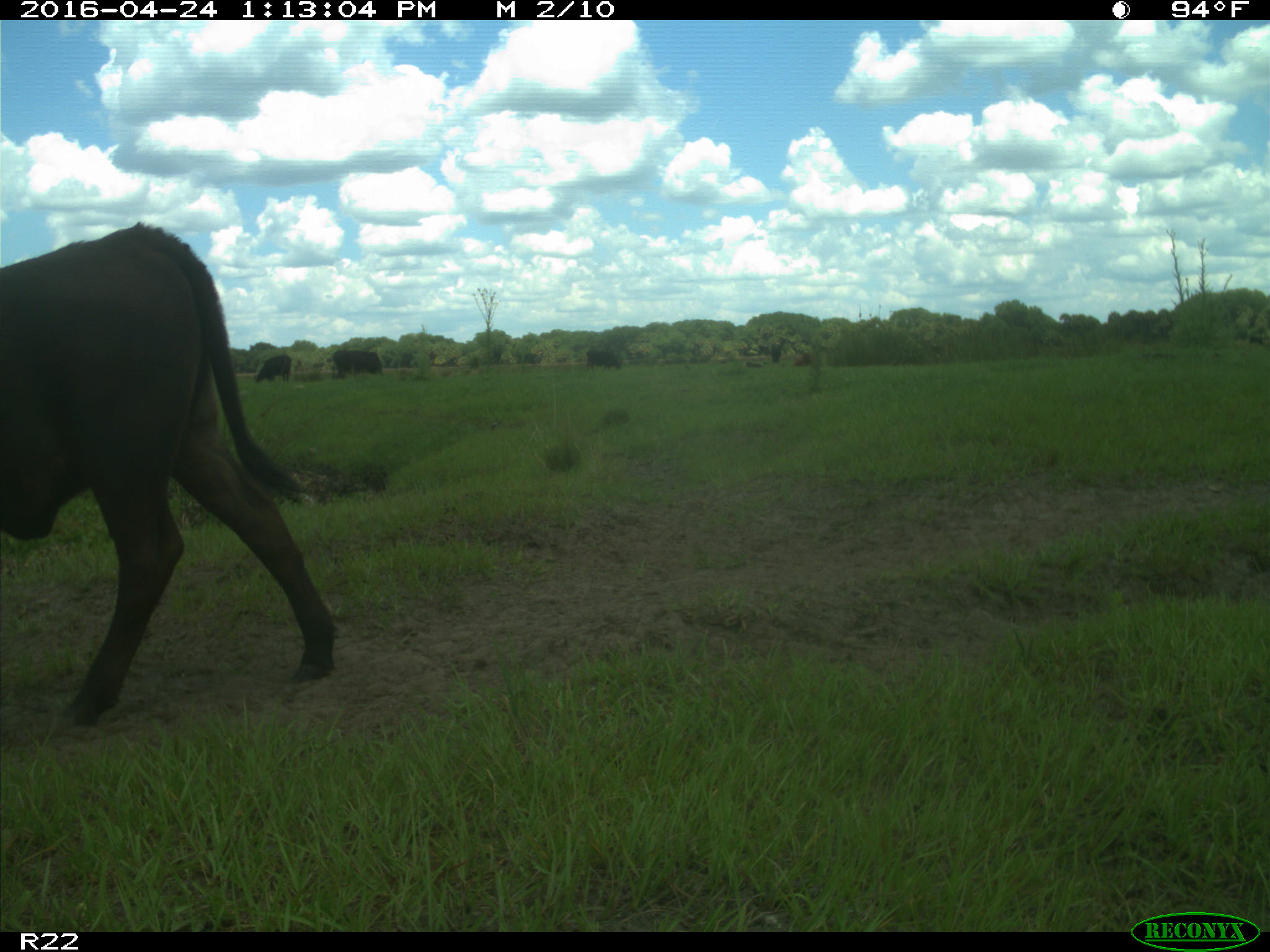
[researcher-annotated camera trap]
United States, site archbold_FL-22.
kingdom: Animalia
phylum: Chordata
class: Mammalia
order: Artiodactyla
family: Bovidae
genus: Bos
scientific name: Bos taurus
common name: domestic cow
Bos taurus (domestic cow).